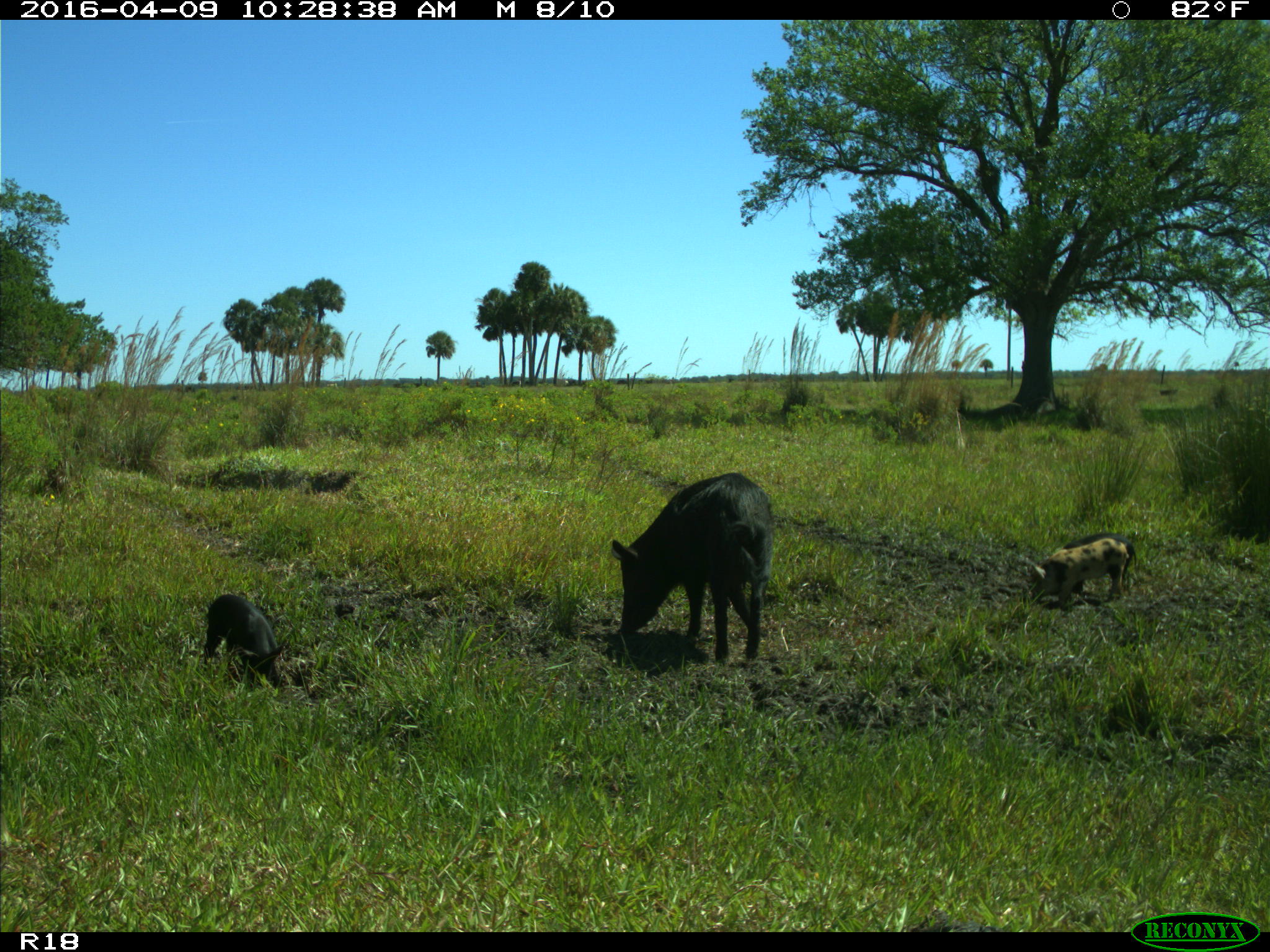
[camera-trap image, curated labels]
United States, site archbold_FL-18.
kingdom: Animalia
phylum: Chordata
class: Mammalia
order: Artiodactyla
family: Suidae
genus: Sus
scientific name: Sus scrofa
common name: wild boar